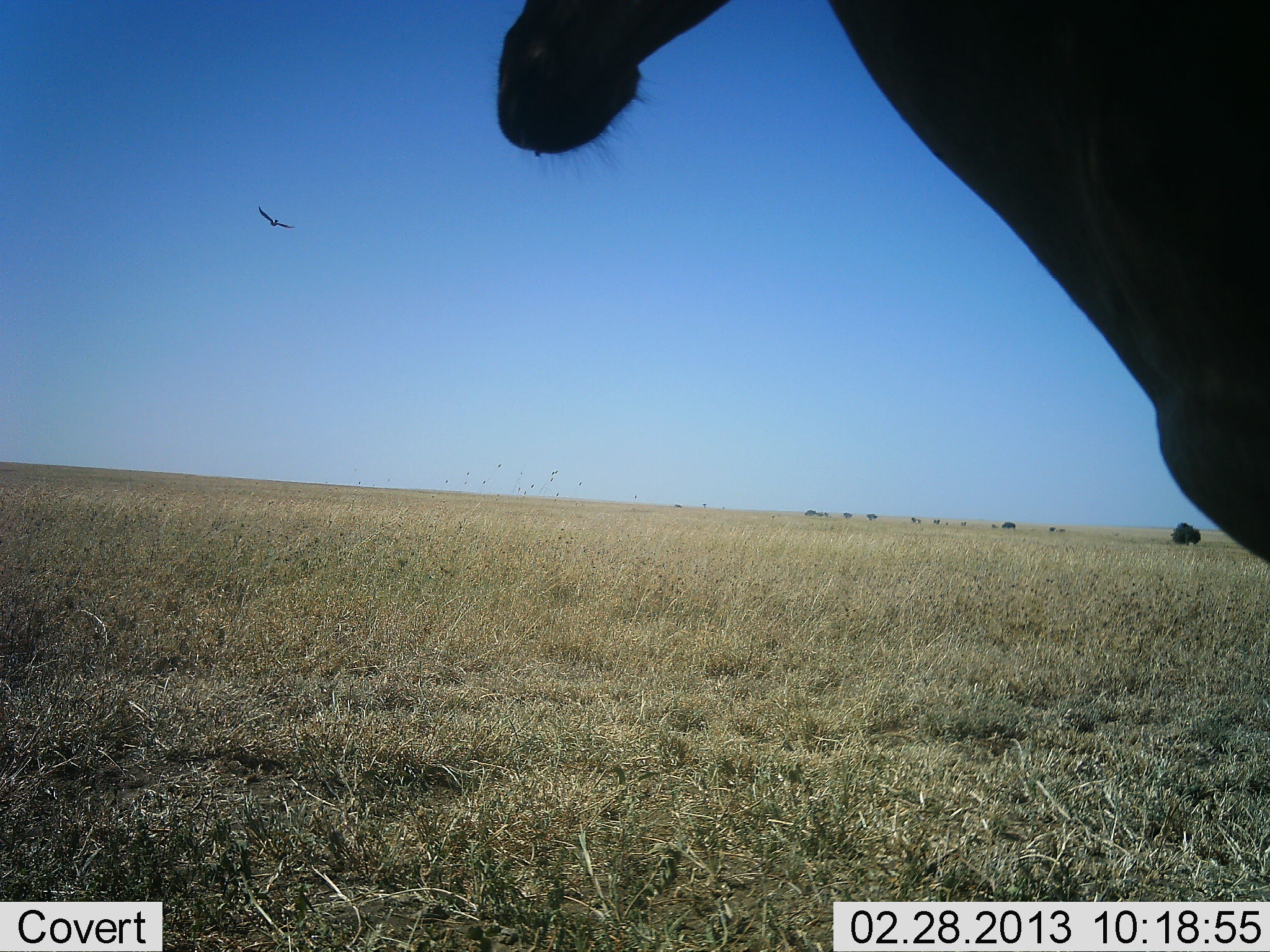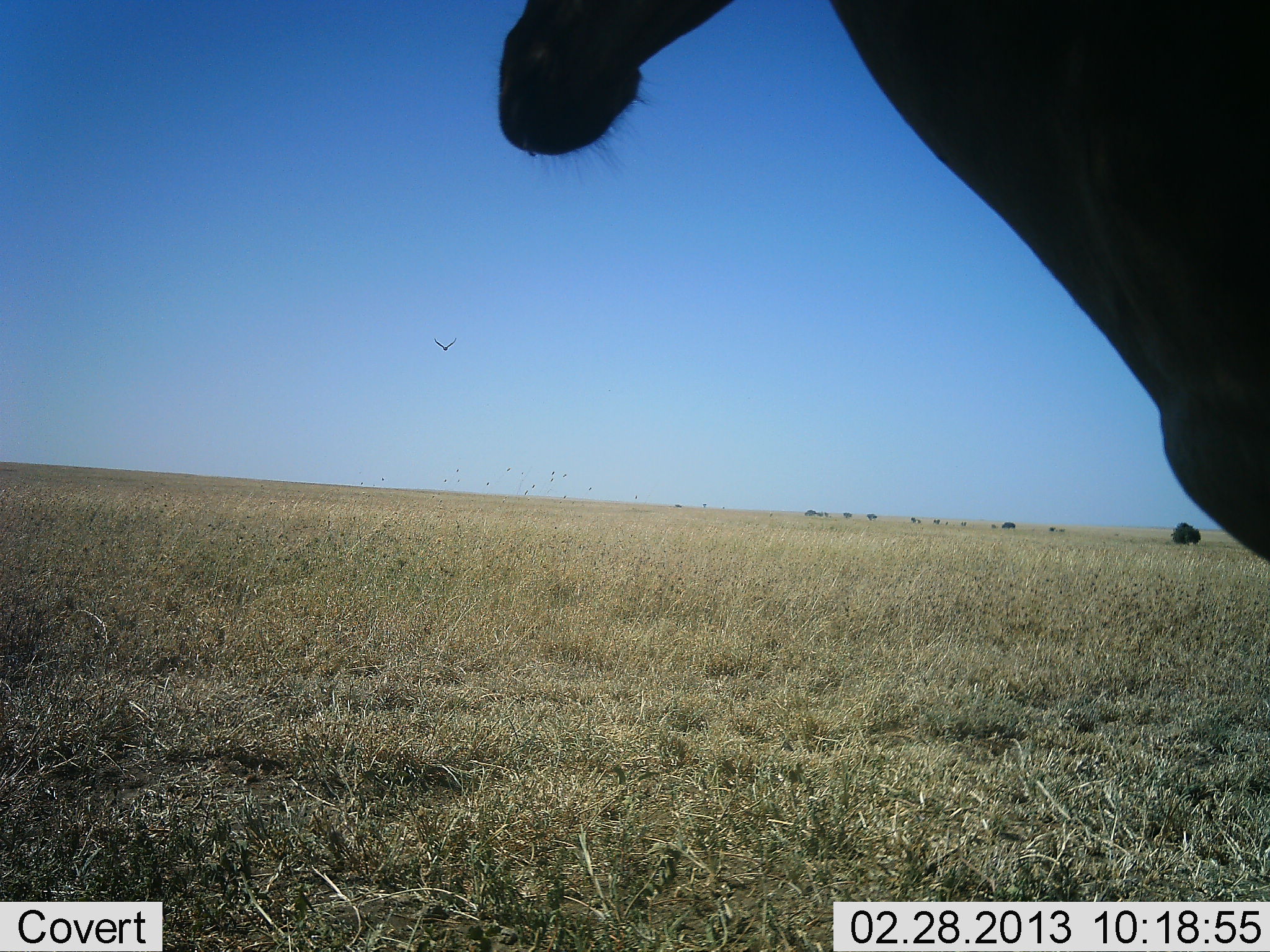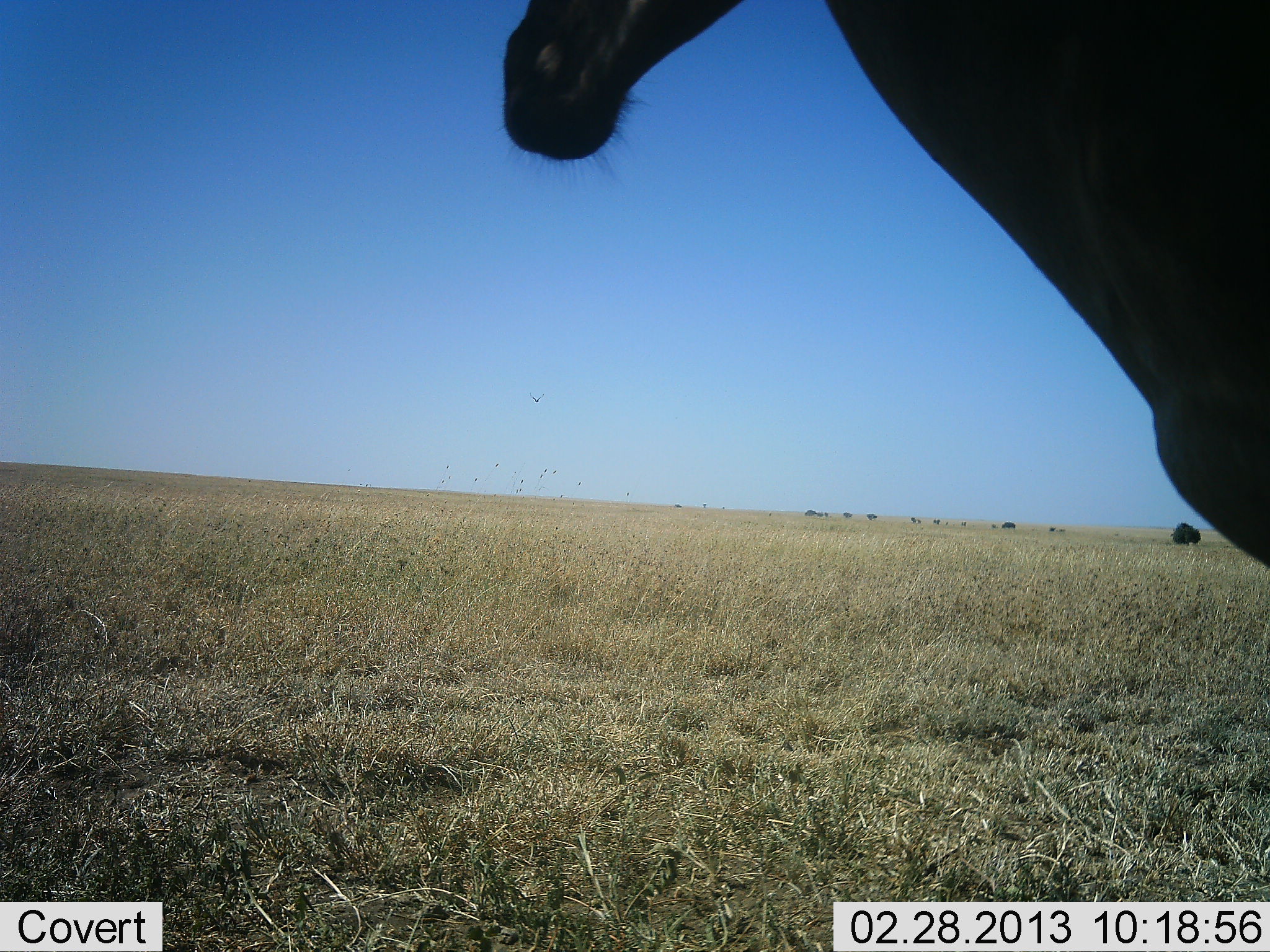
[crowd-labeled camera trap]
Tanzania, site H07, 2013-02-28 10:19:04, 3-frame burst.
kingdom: Animalia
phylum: Chordata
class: Mammalia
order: Artiodactyla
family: Bovidae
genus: Alcelaphus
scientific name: Alcelaphus buselaphus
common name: hartebeest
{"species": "hartebeest (Alcelaphus buselaphus)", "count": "1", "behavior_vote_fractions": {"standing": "100%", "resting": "0%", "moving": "0%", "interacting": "0%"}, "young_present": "0%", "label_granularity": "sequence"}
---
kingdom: Animalia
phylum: Chordata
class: Aves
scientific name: Aves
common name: bird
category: otherbird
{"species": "otherbird (bird) (Aves)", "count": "1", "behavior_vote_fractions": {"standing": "0%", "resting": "0%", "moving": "100%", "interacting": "0%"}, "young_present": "0%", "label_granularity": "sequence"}